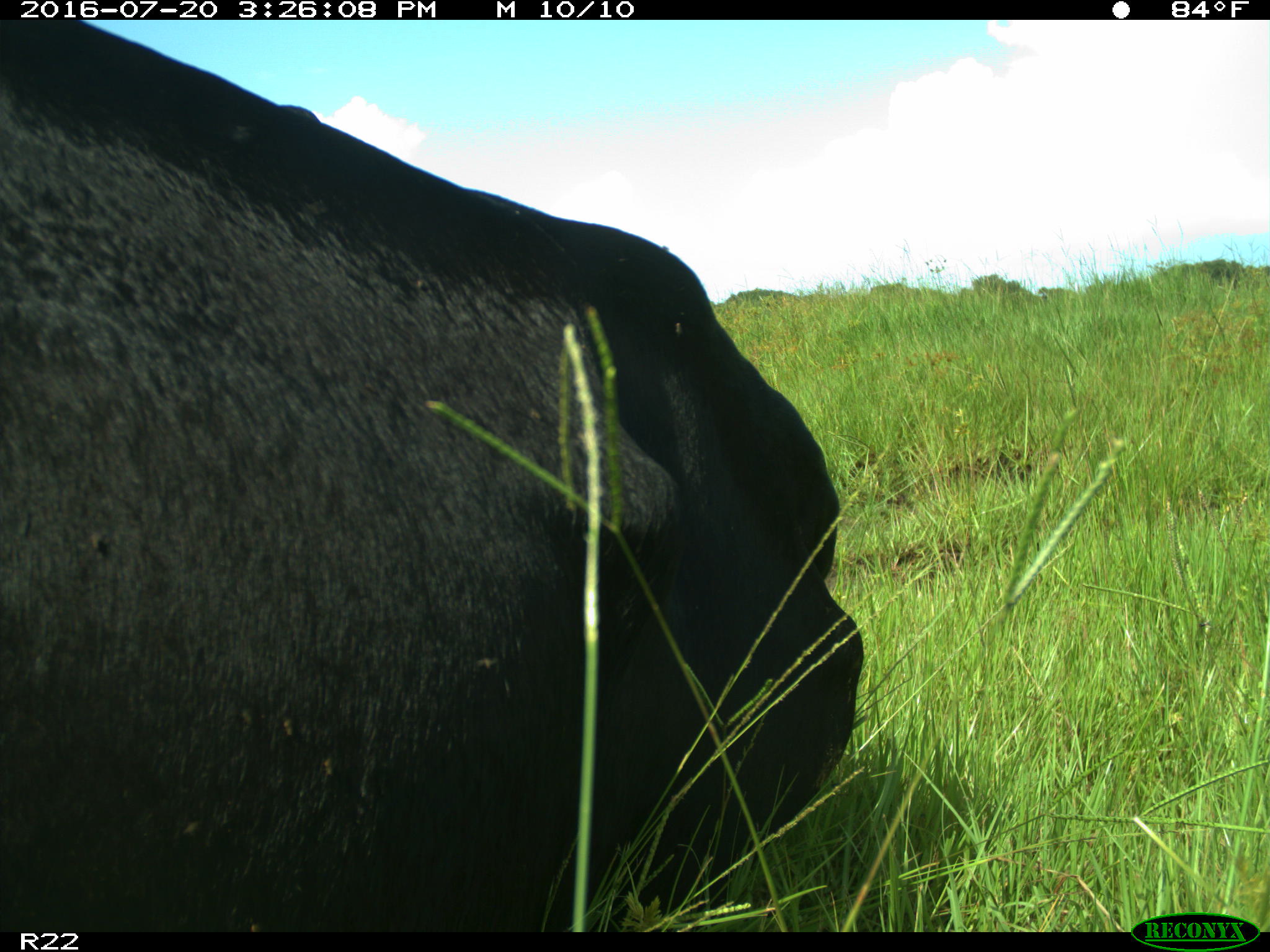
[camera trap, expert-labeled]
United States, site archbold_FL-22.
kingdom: Animalia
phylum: Chordata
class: Mammalia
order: Artiodactyla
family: Bovidae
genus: Bos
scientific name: Bos taurus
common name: domestic cow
Bos taurus (domestic cow).